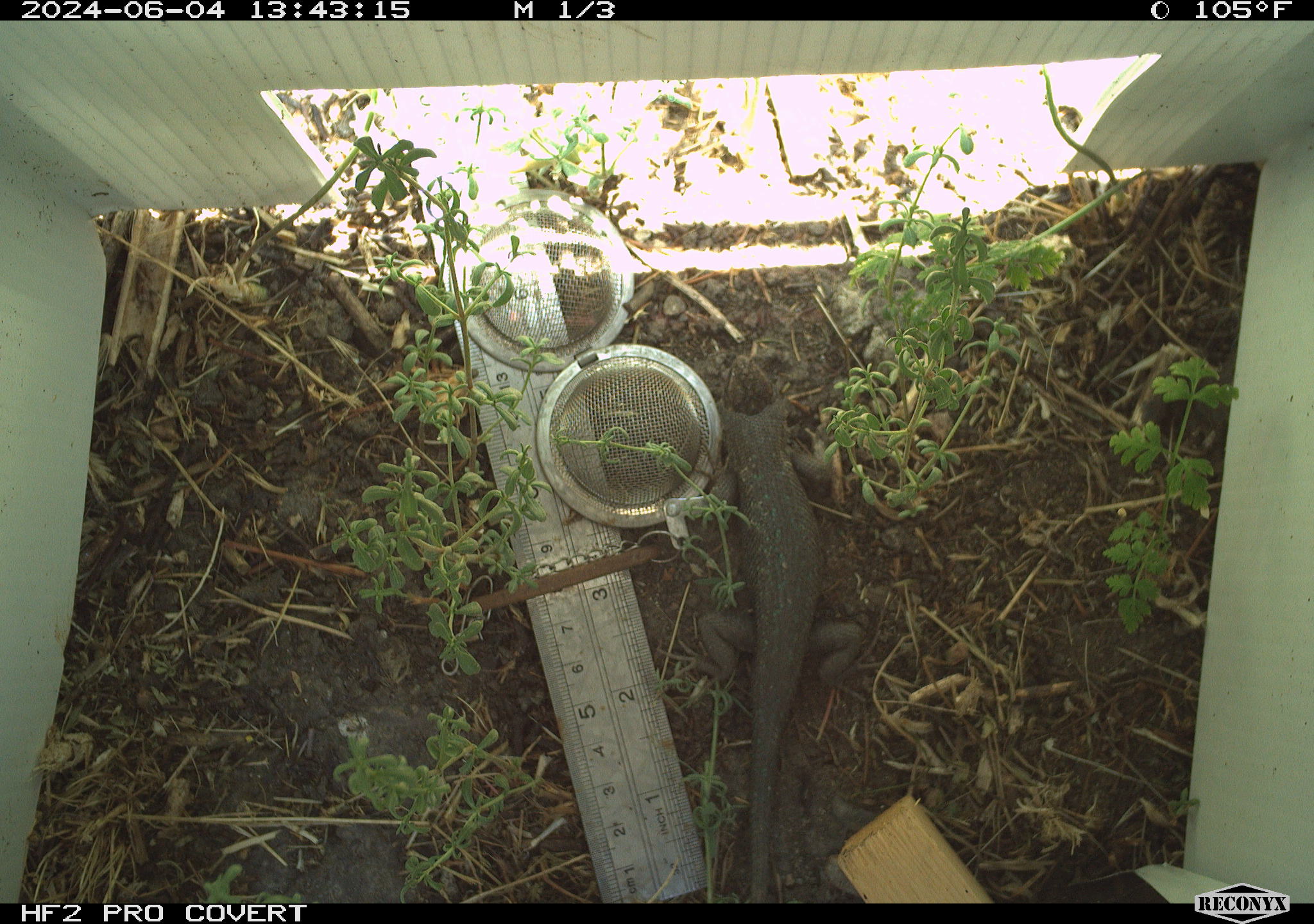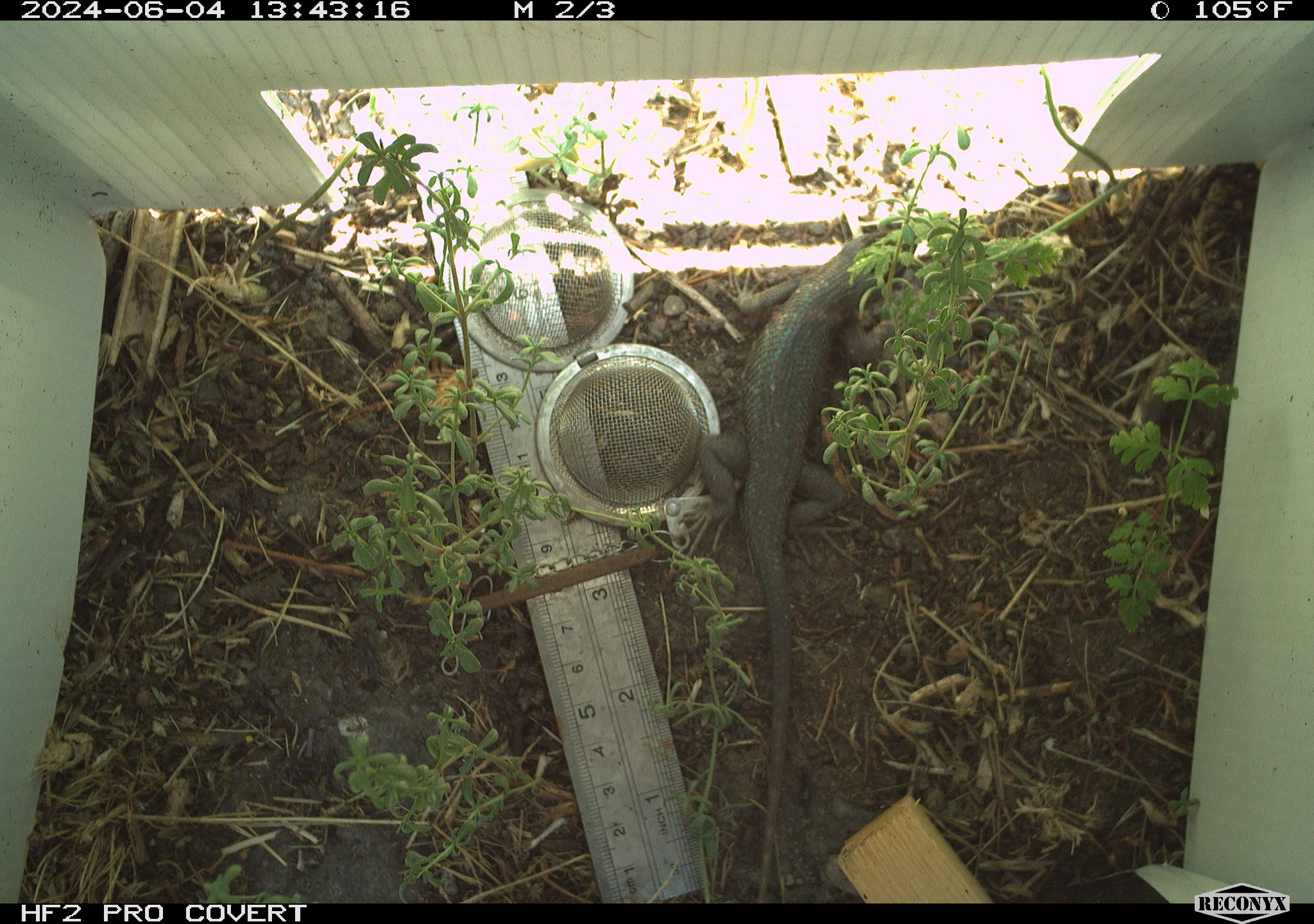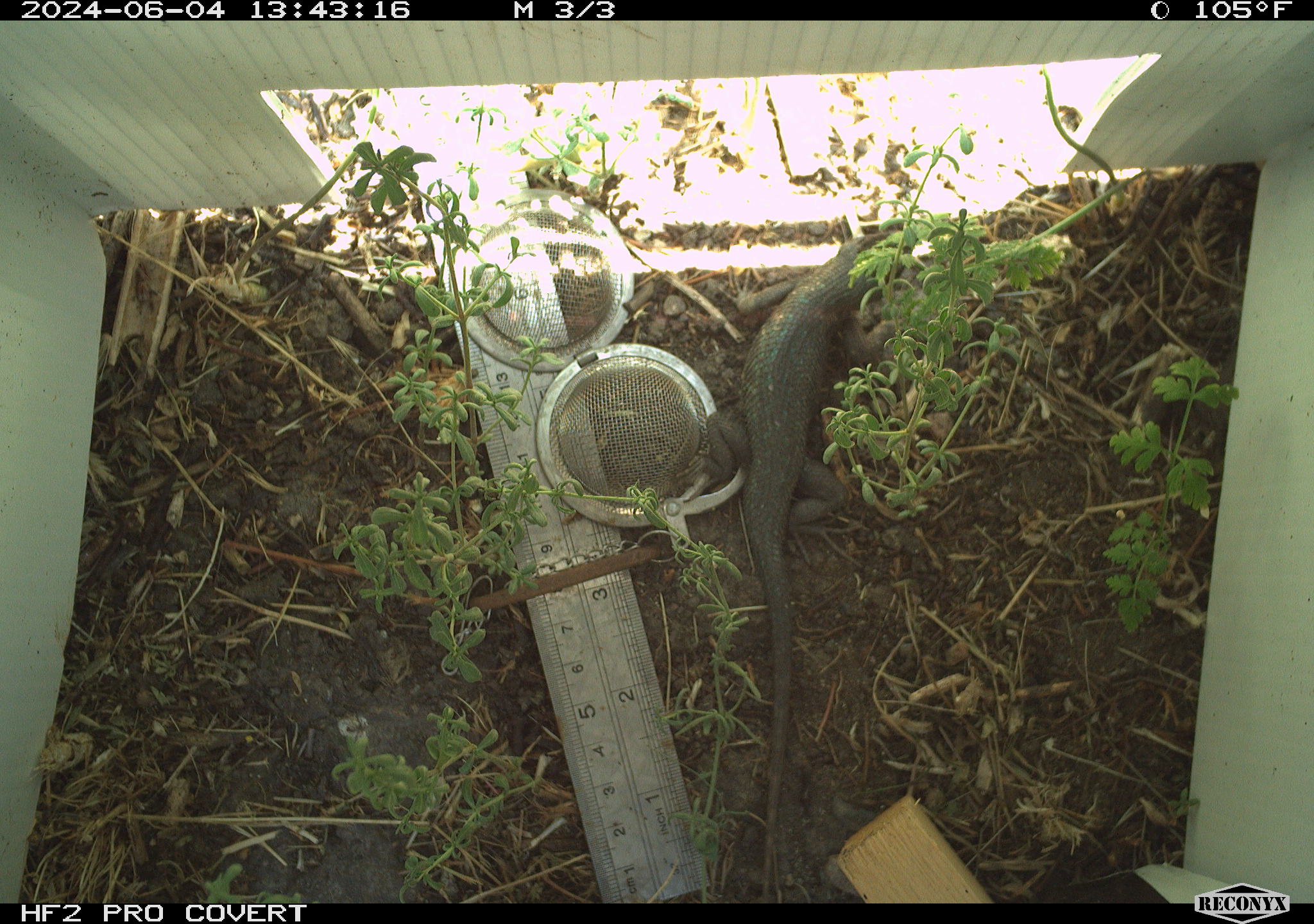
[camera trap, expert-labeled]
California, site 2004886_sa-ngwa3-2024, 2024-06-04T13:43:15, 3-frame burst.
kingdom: Animalia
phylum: Chordata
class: Reptilia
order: Squamata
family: Phrynosomatidae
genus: Sceloporus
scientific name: Sceloporus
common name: spiny lizards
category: sceloporus species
Sceloporus species (spiny lizards) (Sceloporus).